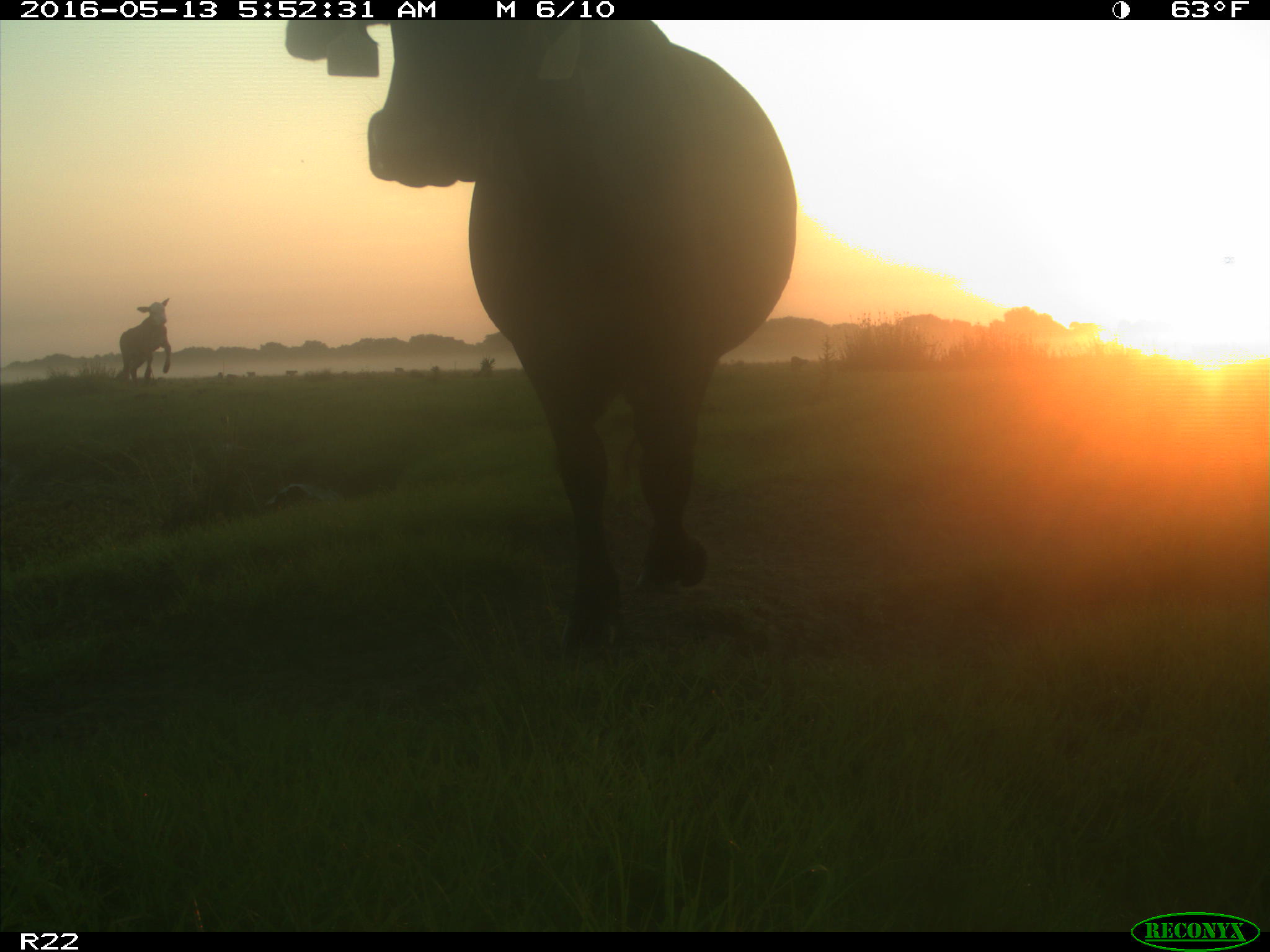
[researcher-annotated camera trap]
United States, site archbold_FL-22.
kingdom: Animalia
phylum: Chordata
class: Mammalia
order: Artiodactyla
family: Bovidae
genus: Bos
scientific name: Bos taurus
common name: domestic cow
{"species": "Bos taurus (domestic cow)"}